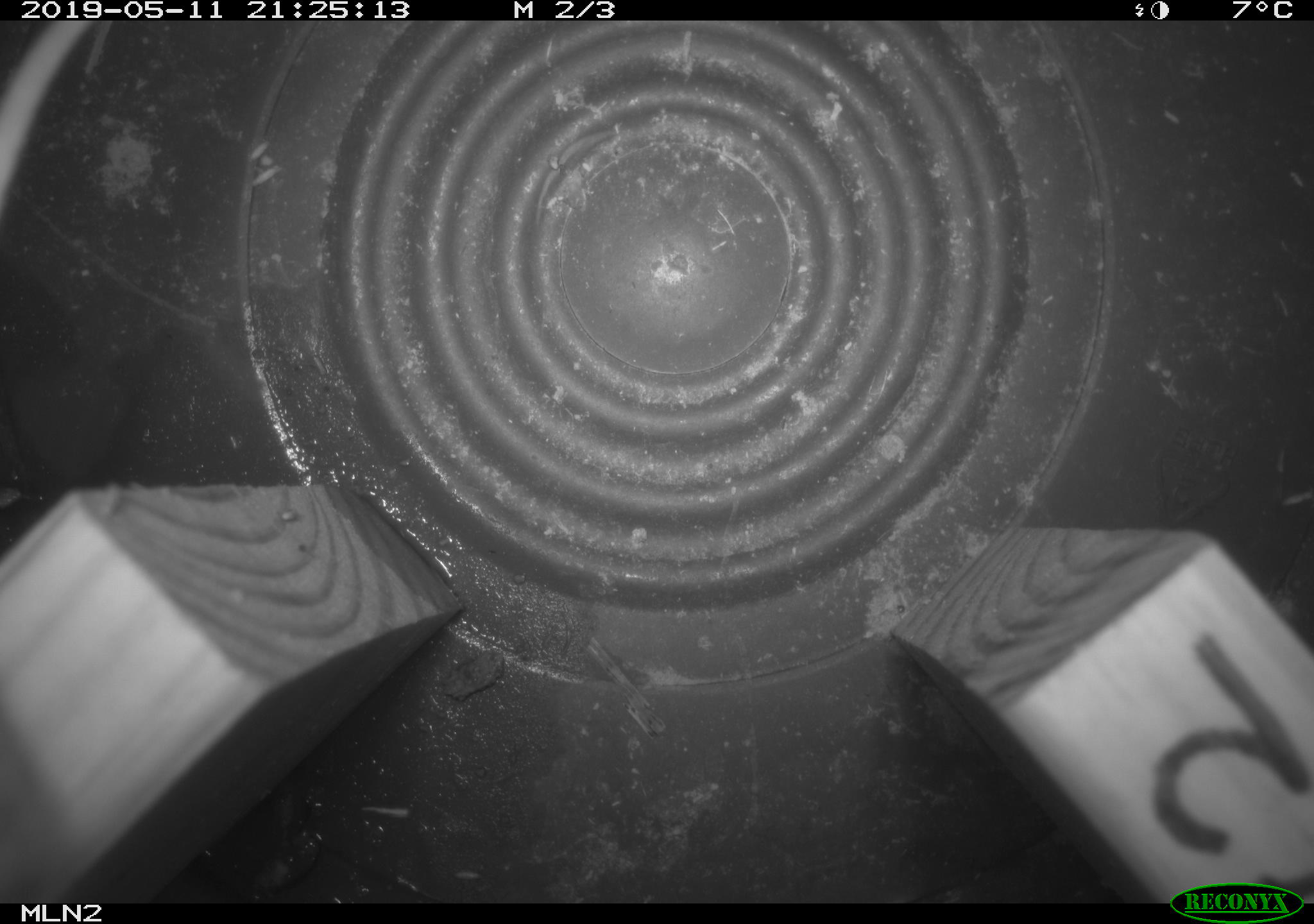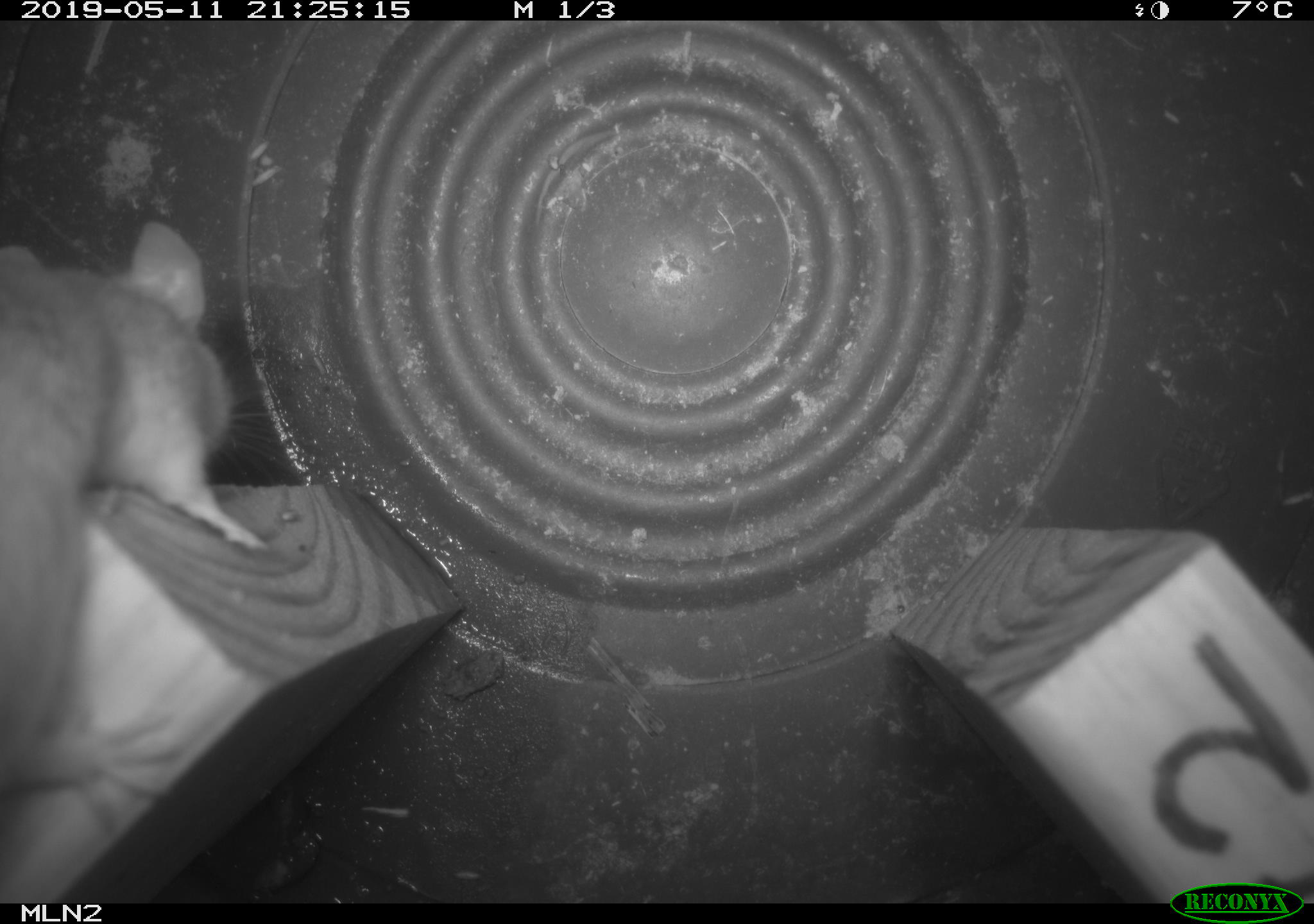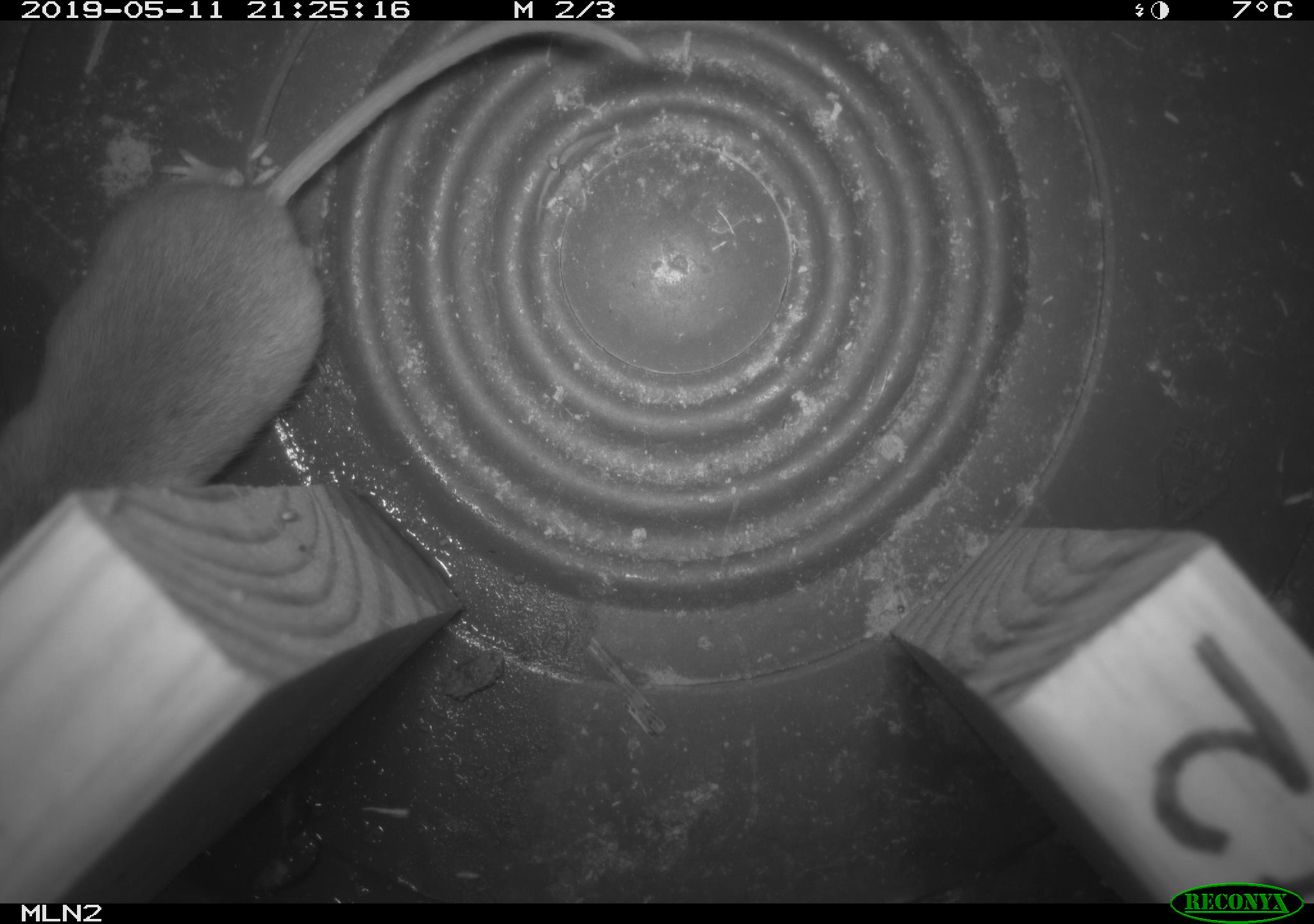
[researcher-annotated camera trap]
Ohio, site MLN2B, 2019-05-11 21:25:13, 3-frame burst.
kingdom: Animalia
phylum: Chordata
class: Mammalia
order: Rodentia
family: Cricetidae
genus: Peromyscus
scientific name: Peromyscus leucopus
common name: white-footed mouse